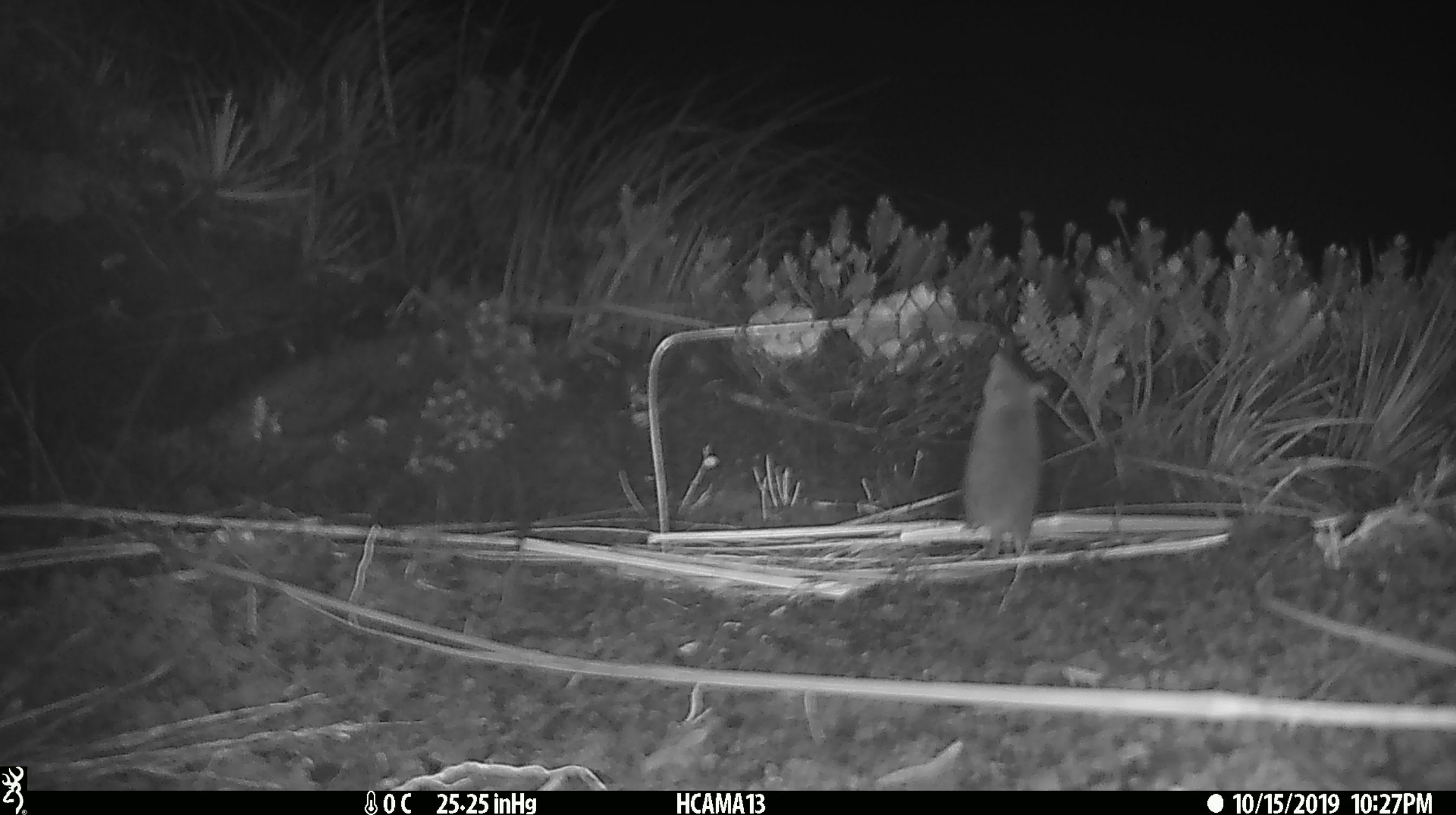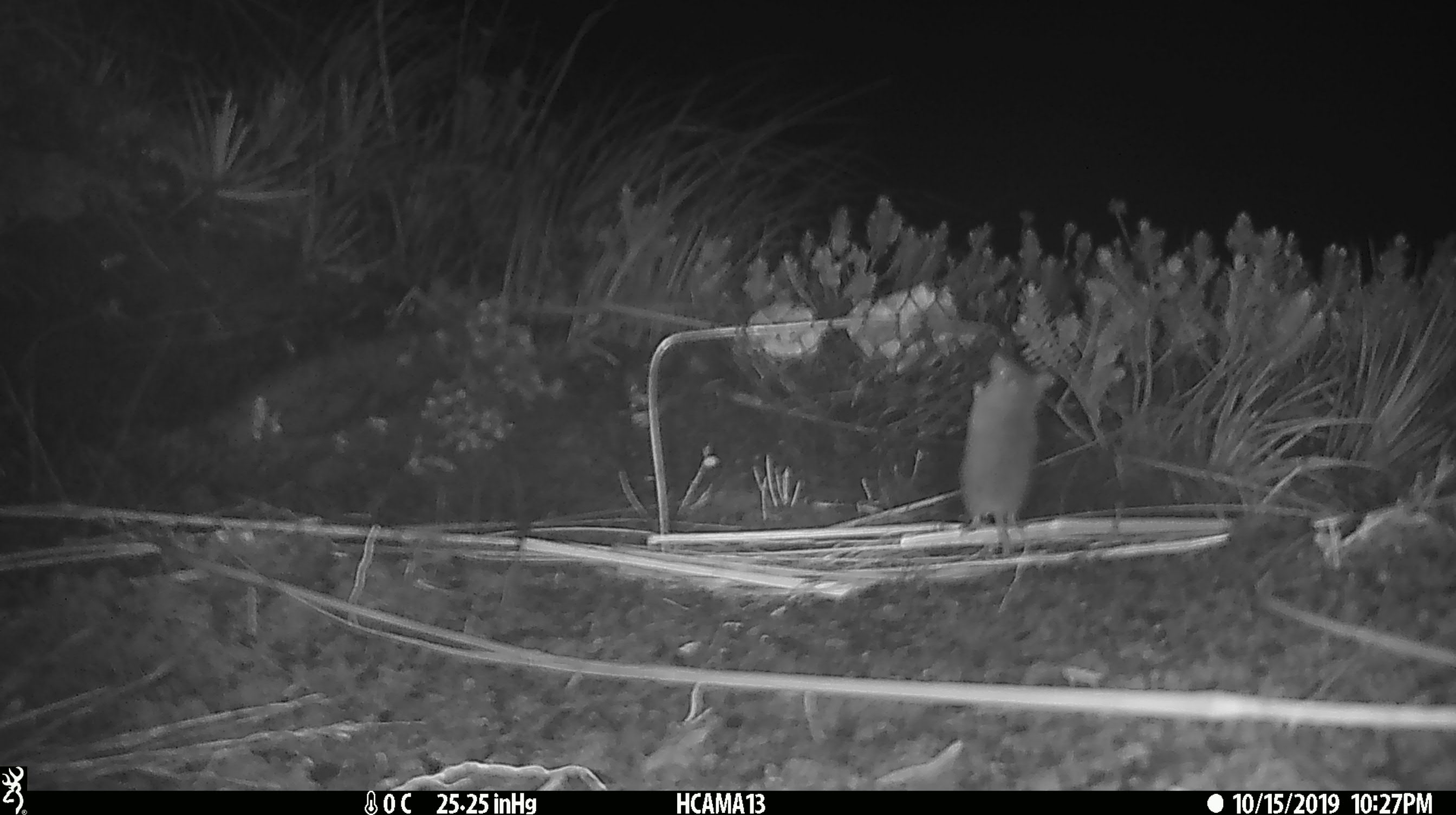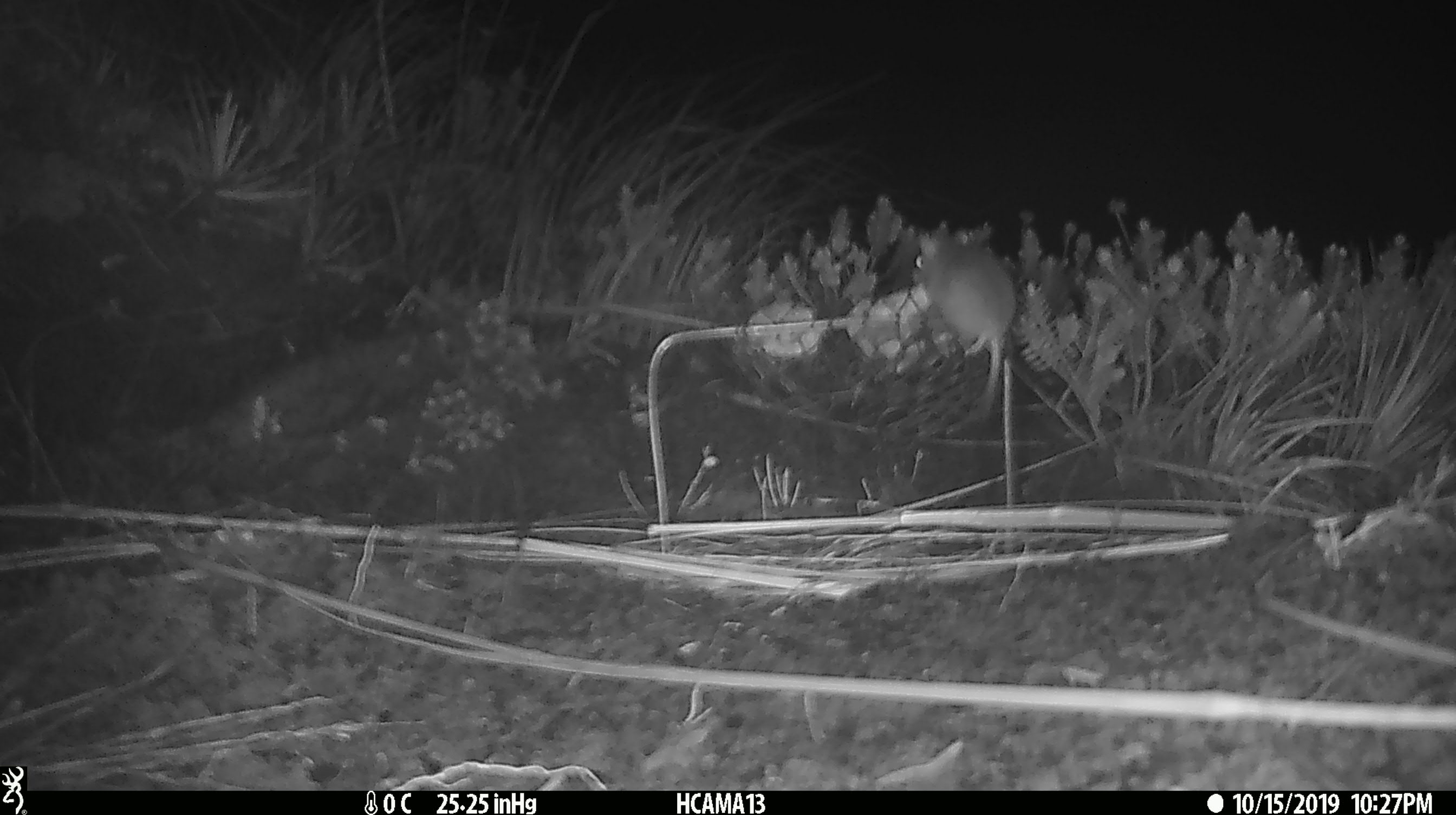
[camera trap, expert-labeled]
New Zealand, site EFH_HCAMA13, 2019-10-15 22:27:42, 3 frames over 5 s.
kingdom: Animalia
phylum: Chordata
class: Mammalia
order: Rodentia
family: Muridae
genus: Mus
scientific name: Mus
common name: mouse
Mouse (Mus).